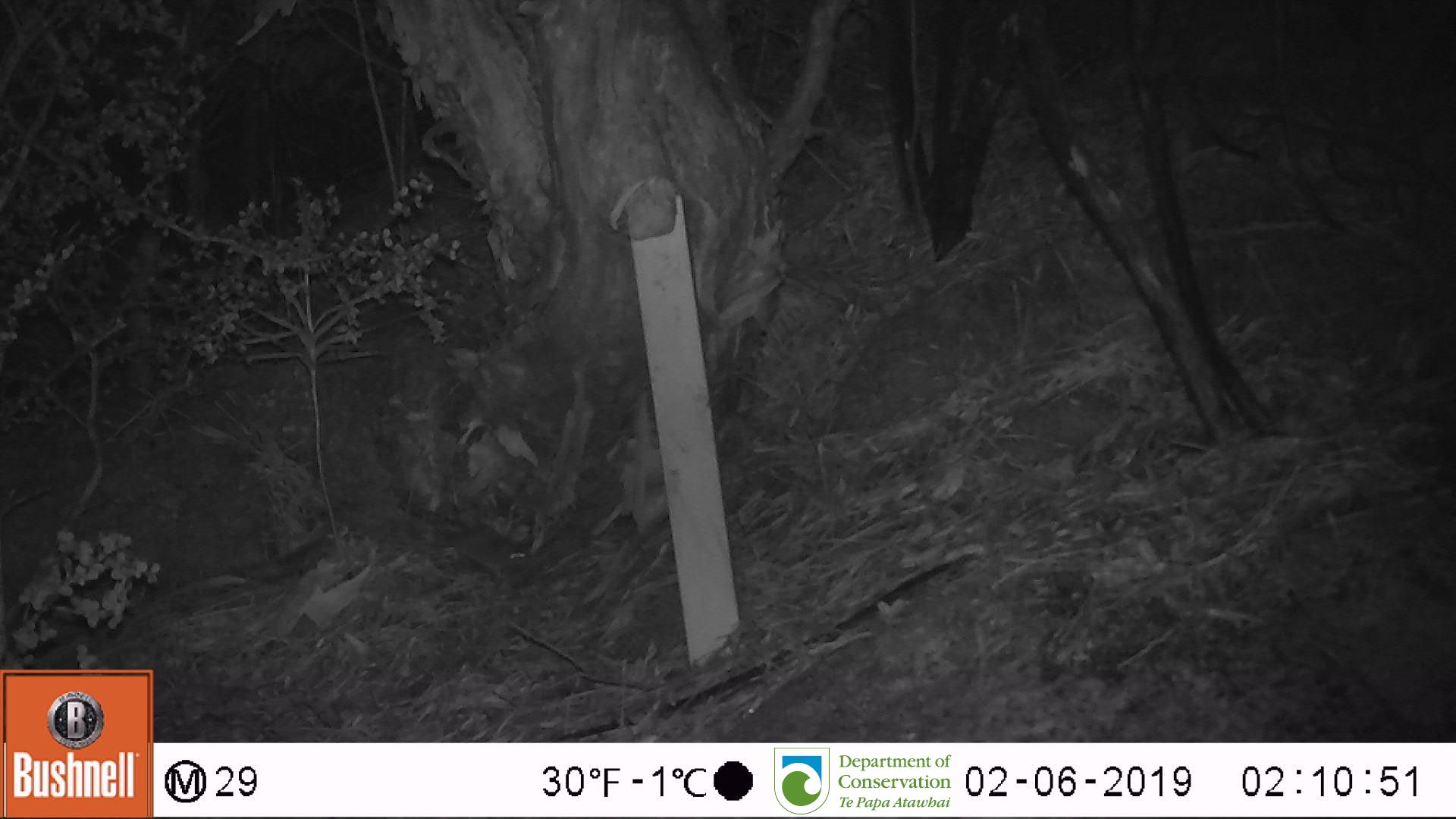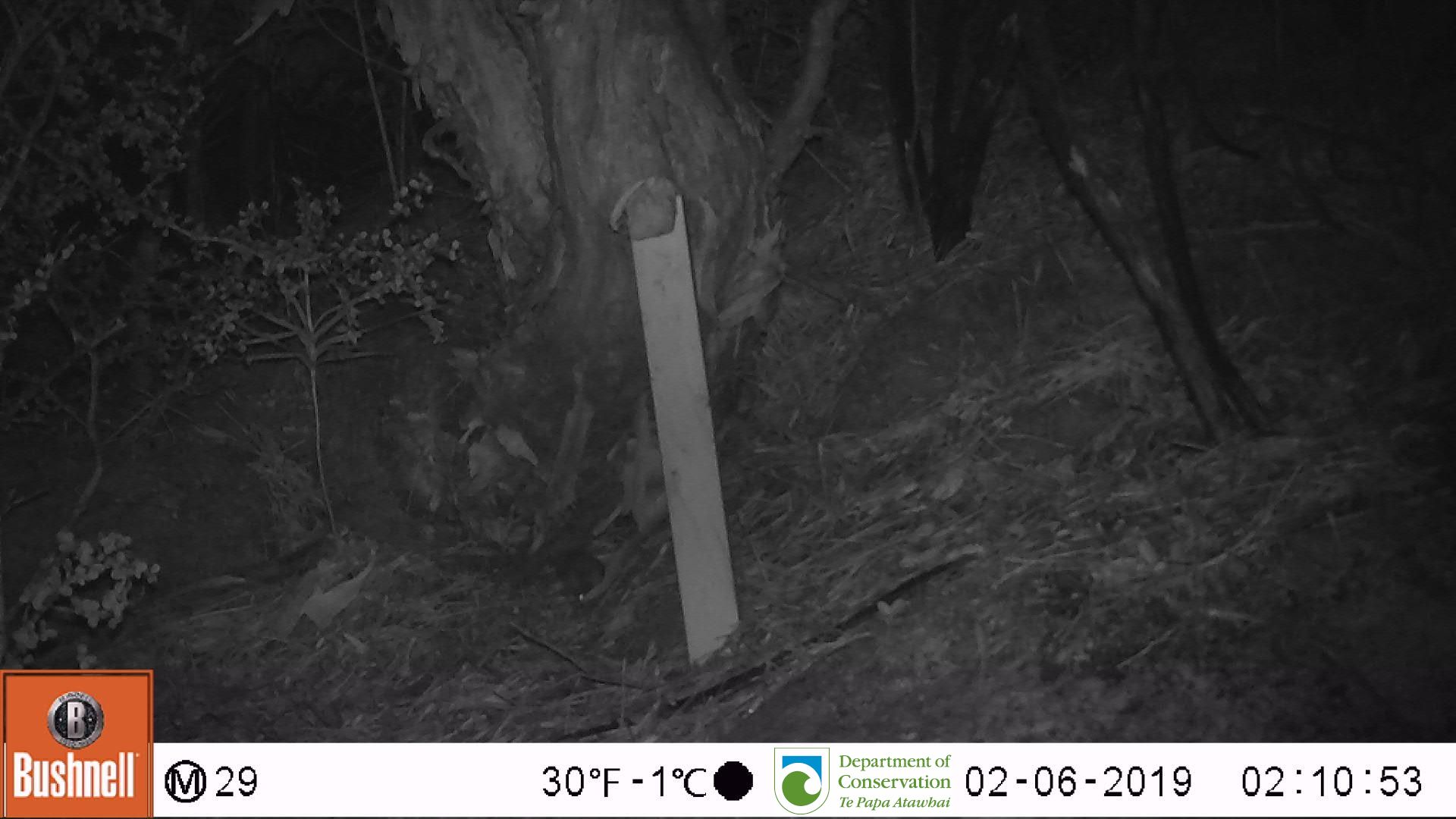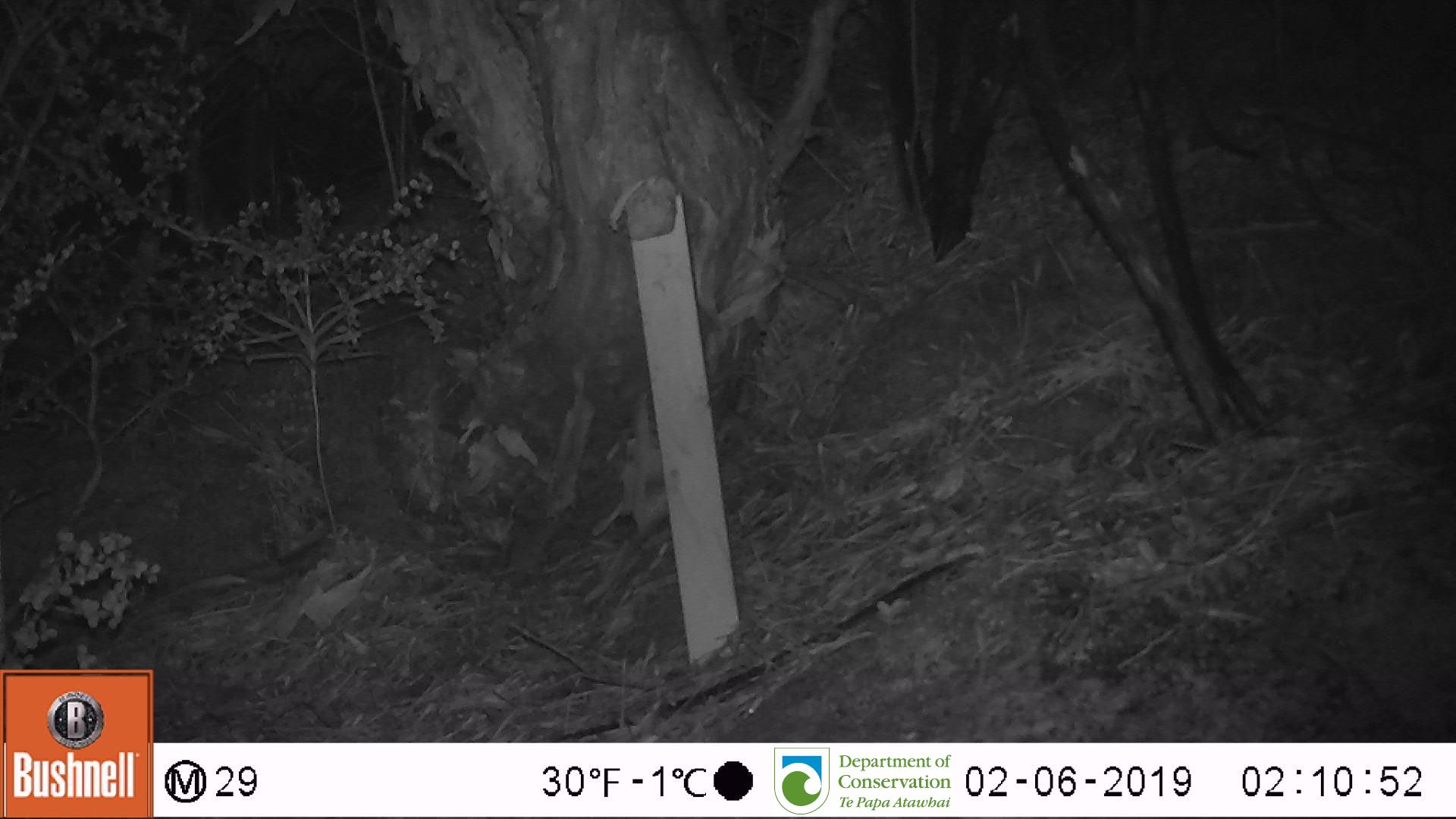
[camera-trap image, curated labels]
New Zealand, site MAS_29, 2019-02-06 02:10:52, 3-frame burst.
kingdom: Animalia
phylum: Chordata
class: Mammalia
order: Rodentia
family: Muridae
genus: Mus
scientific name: Mus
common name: mouse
Mouse (Mus).